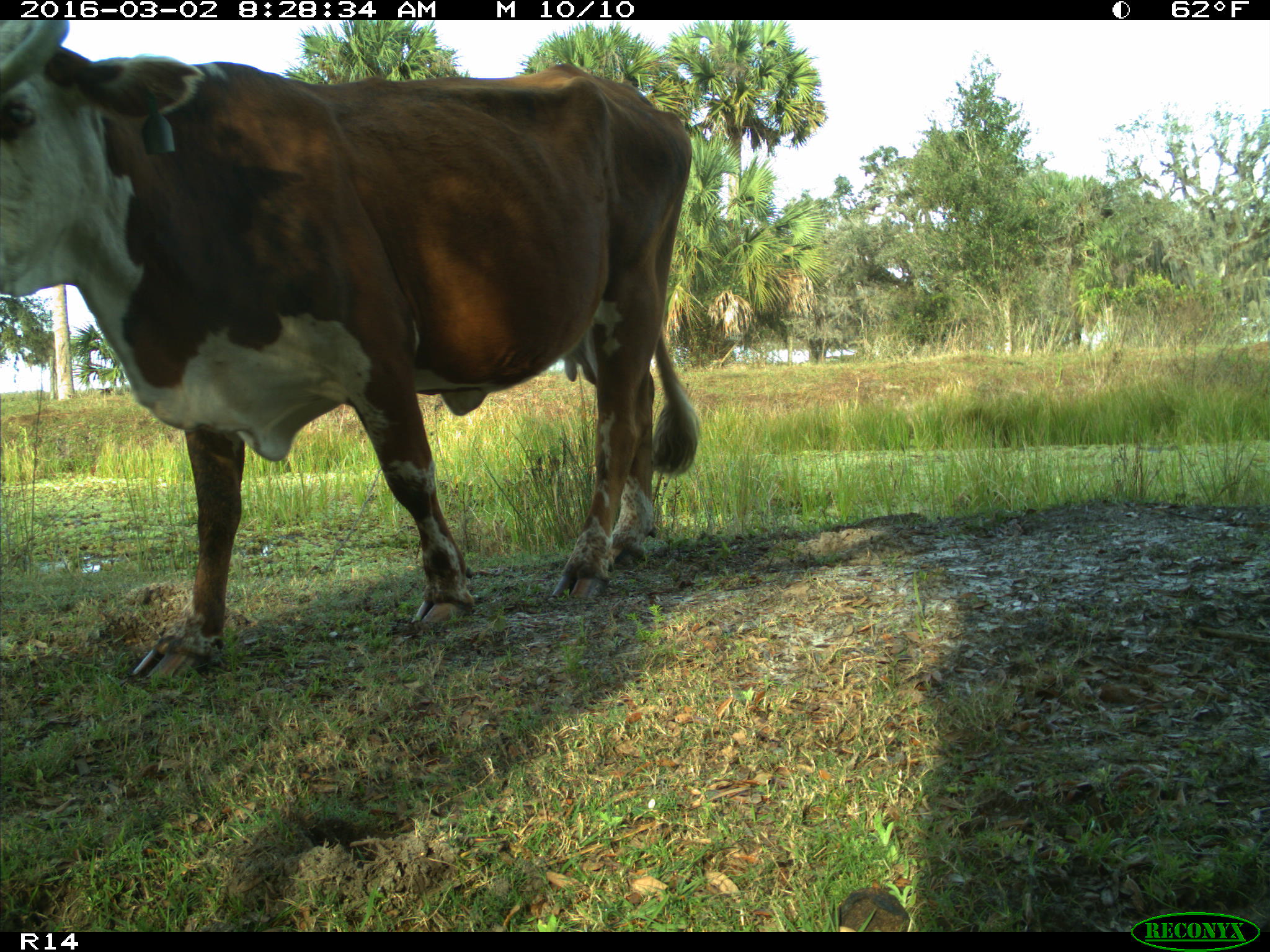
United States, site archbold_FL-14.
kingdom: Animalia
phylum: Chordata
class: Mammalia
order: Artiodactyla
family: Bovidae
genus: Bos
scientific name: Bos taurus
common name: domestic cow